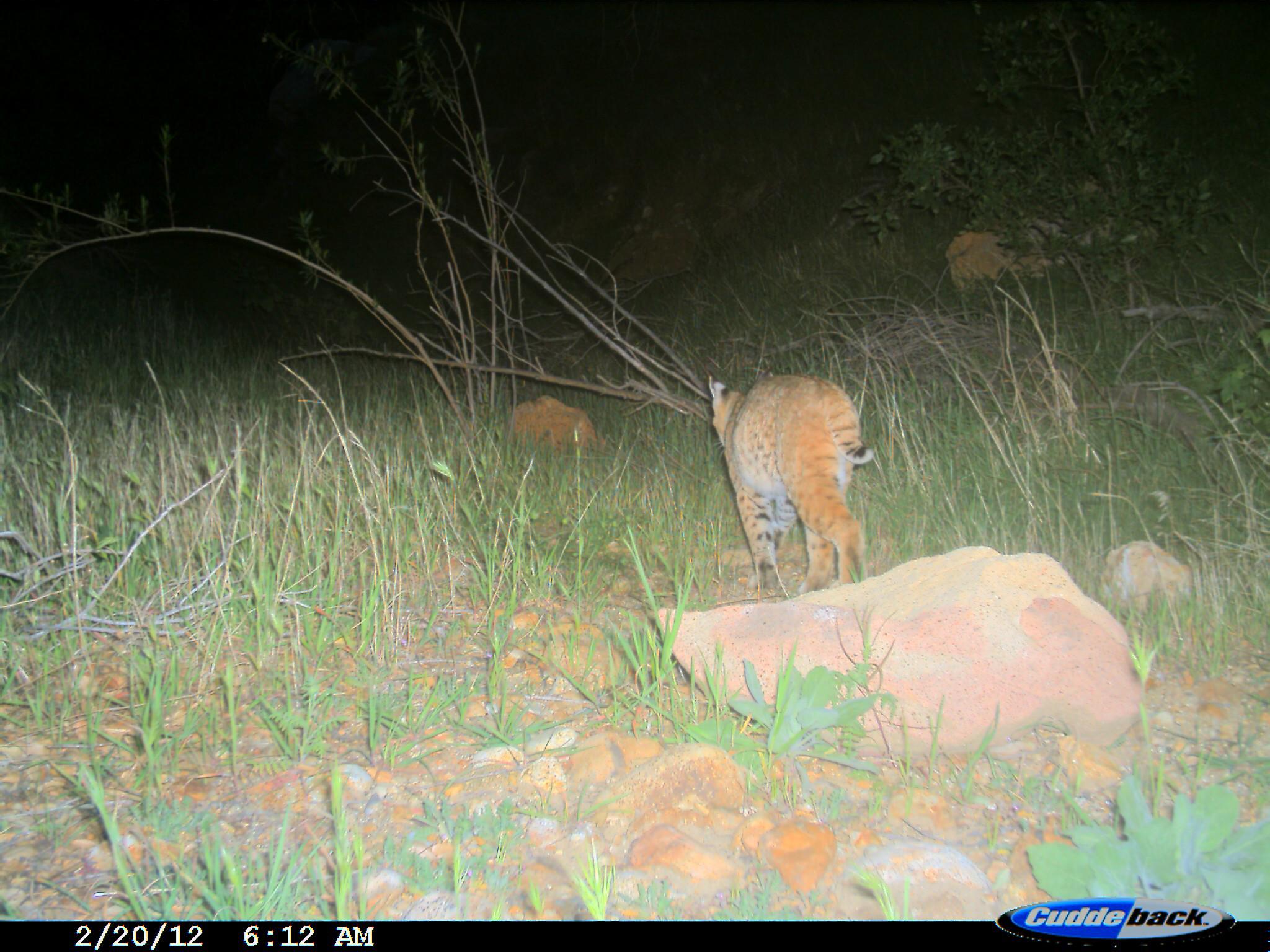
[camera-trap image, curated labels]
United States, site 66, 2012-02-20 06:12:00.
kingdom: Animalia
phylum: Chordata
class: Mammalia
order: Carnivora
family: Felidae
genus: Lynx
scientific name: Lynx rufus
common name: bobcat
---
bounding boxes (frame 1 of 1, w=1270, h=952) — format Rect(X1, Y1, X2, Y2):
bobcat: Rect(705, 371, 877, 603)